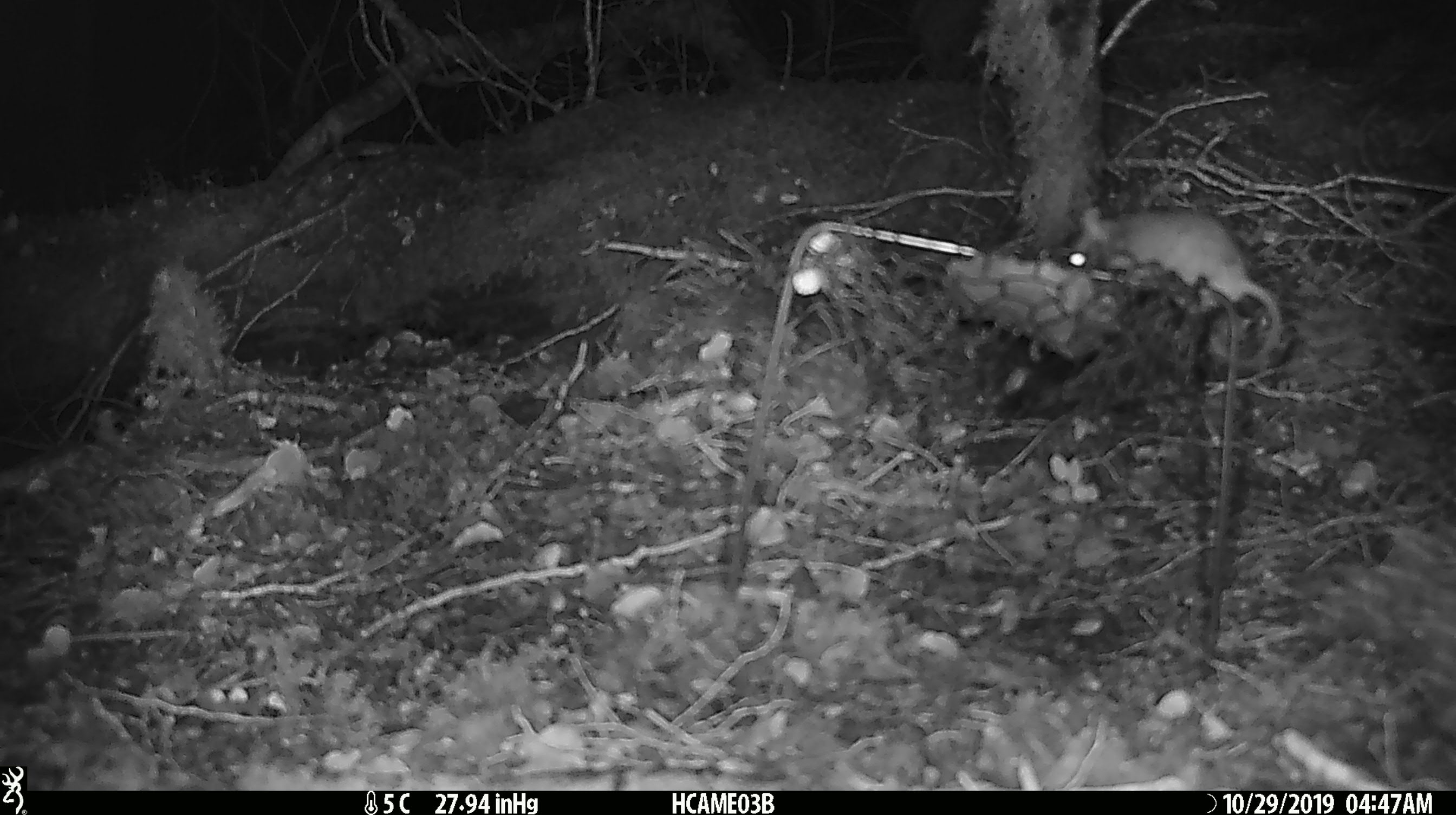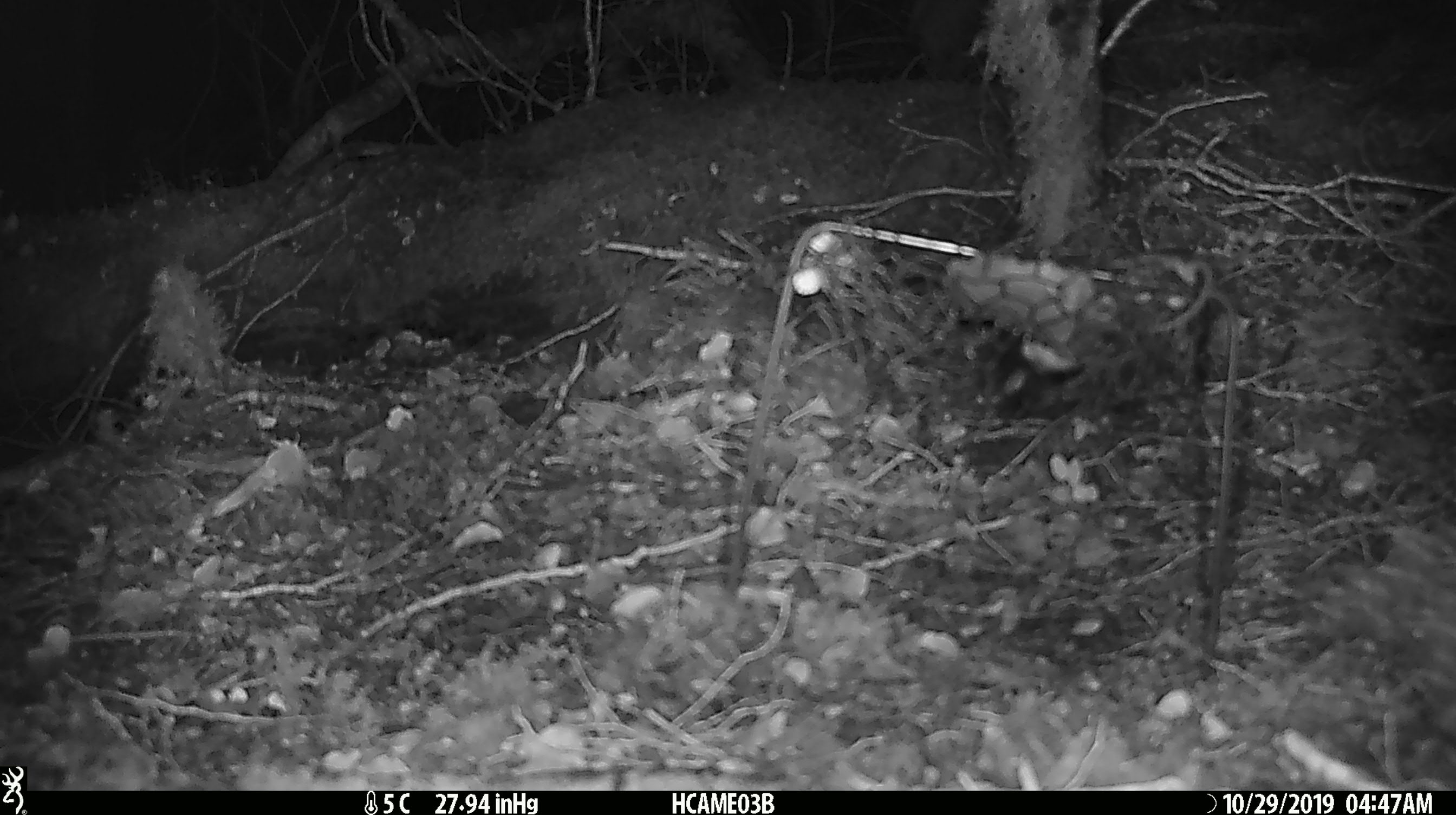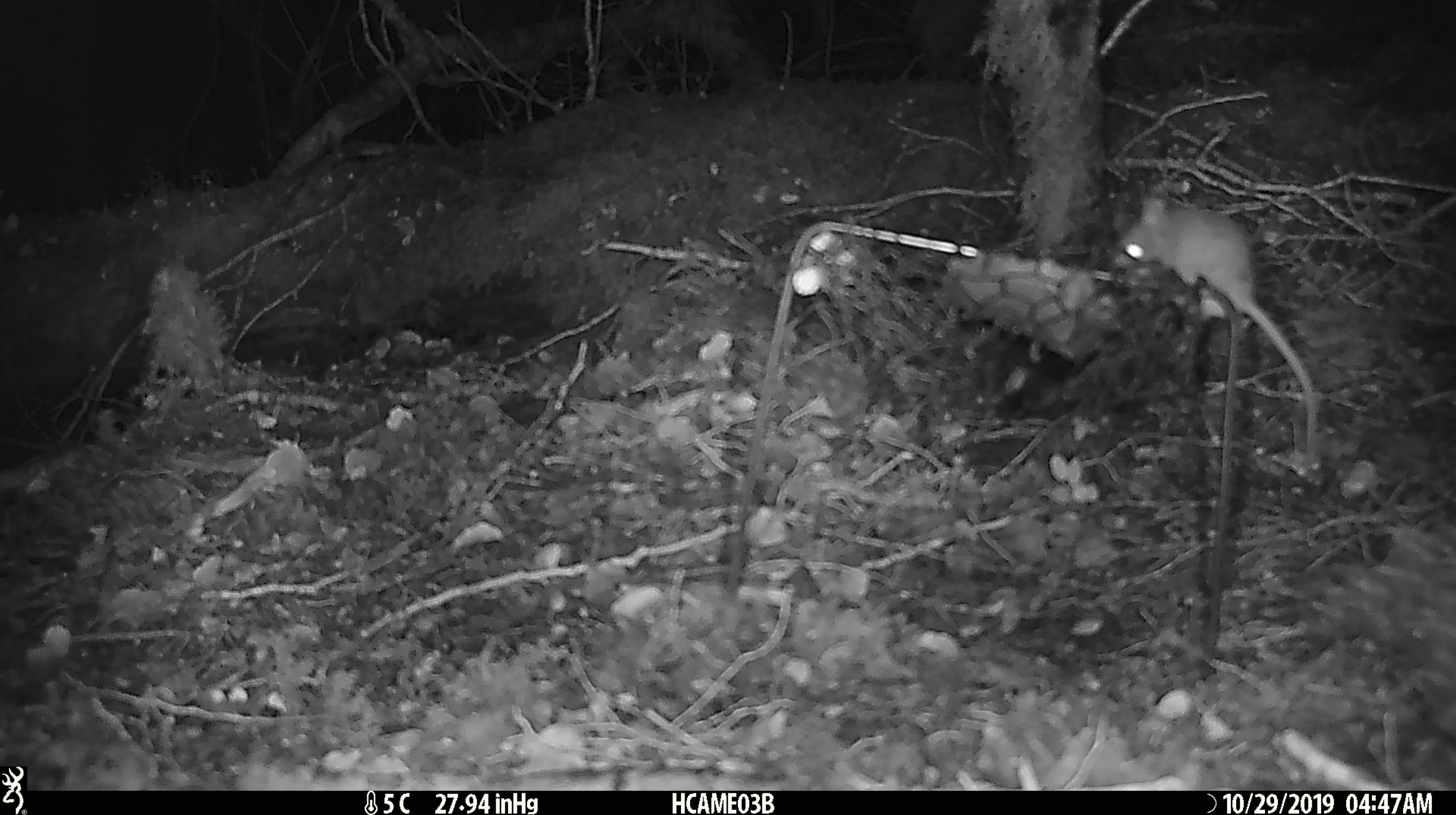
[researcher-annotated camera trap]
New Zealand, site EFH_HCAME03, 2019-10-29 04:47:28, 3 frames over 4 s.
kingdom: Animalia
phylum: Chordata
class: Mammalia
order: Rodentia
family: Muridae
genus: Mus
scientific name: Mus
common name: mouse